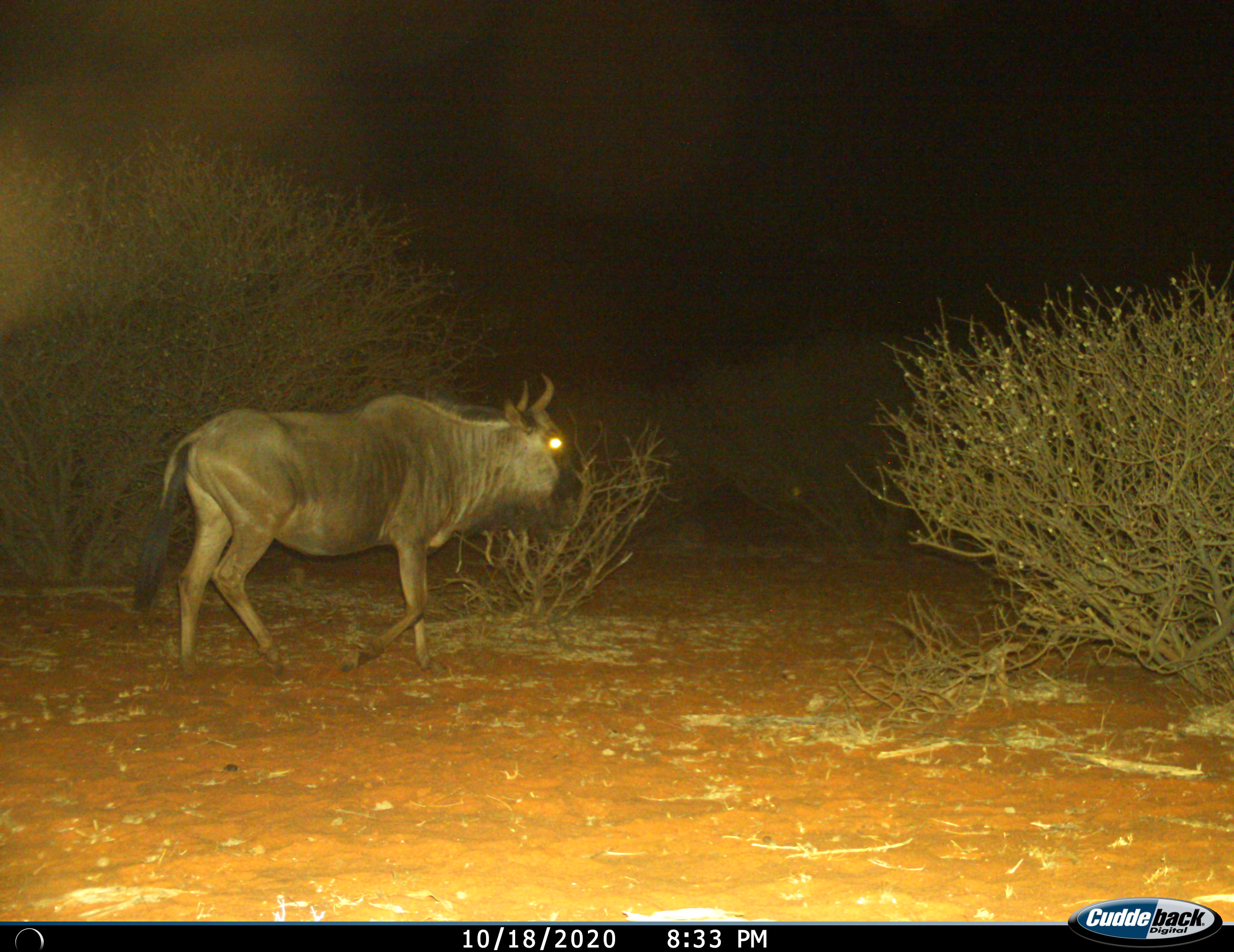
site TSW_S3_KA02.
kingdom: Animalia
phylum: Chordata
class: Mammalia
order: Artiodactyla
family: Bovidae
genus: Connochaetes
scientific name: Connochaetes taurinus taurinus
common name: blue wildebeest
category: wildebeestblue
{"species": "wildebeestblue (blue wildebeest) (Connochaetes taurinus taurinus)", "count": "1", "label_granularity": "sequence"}